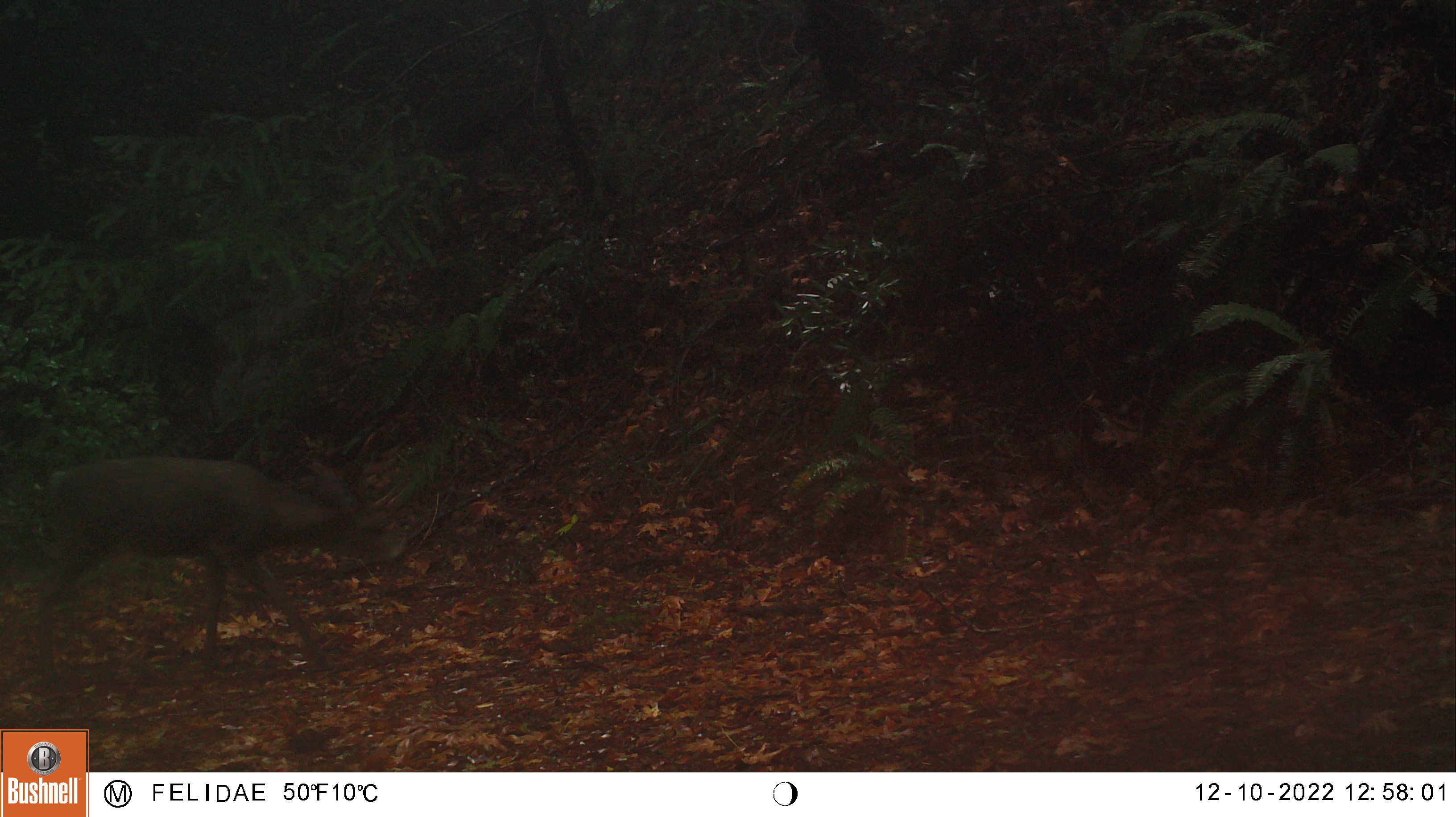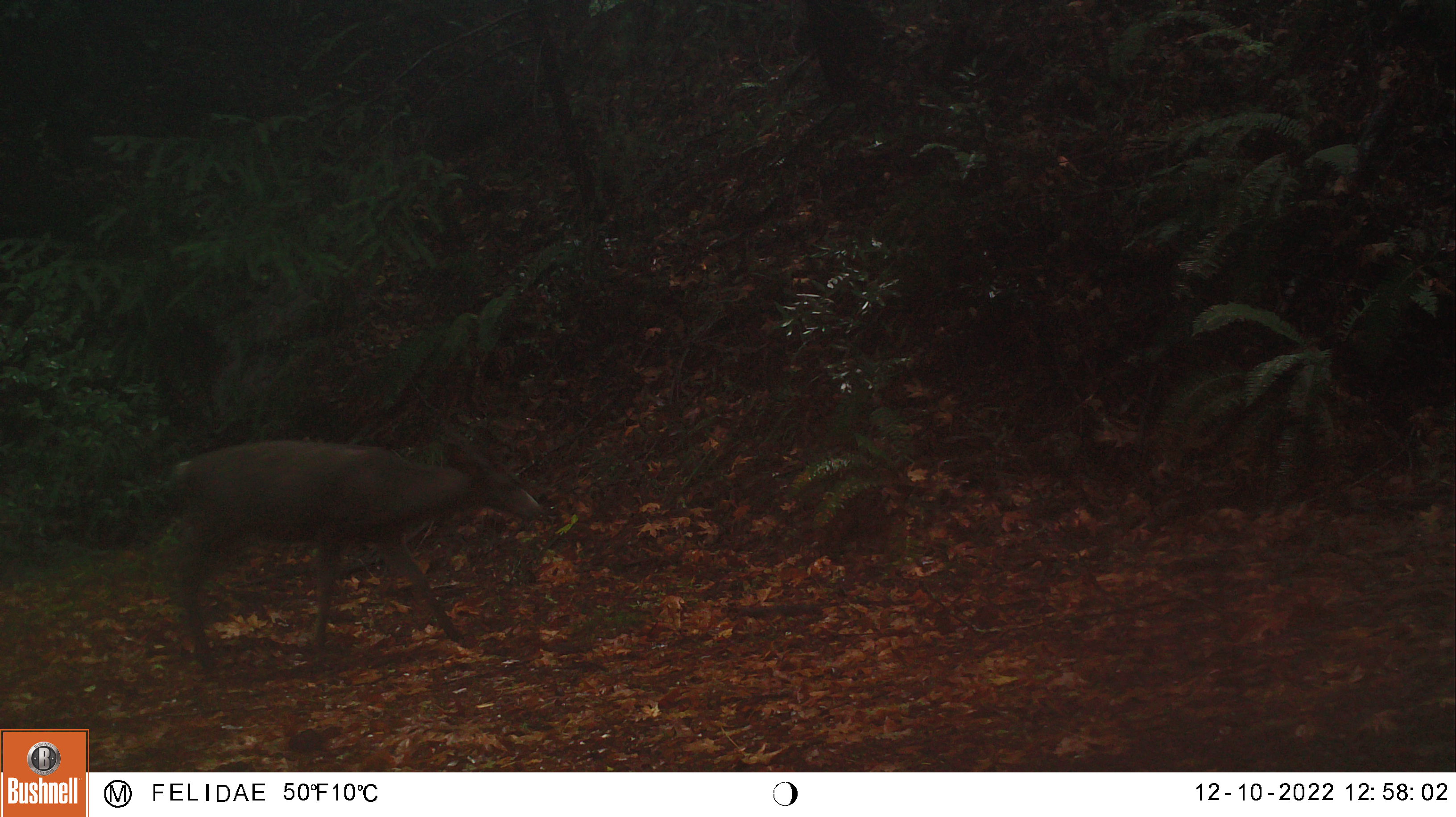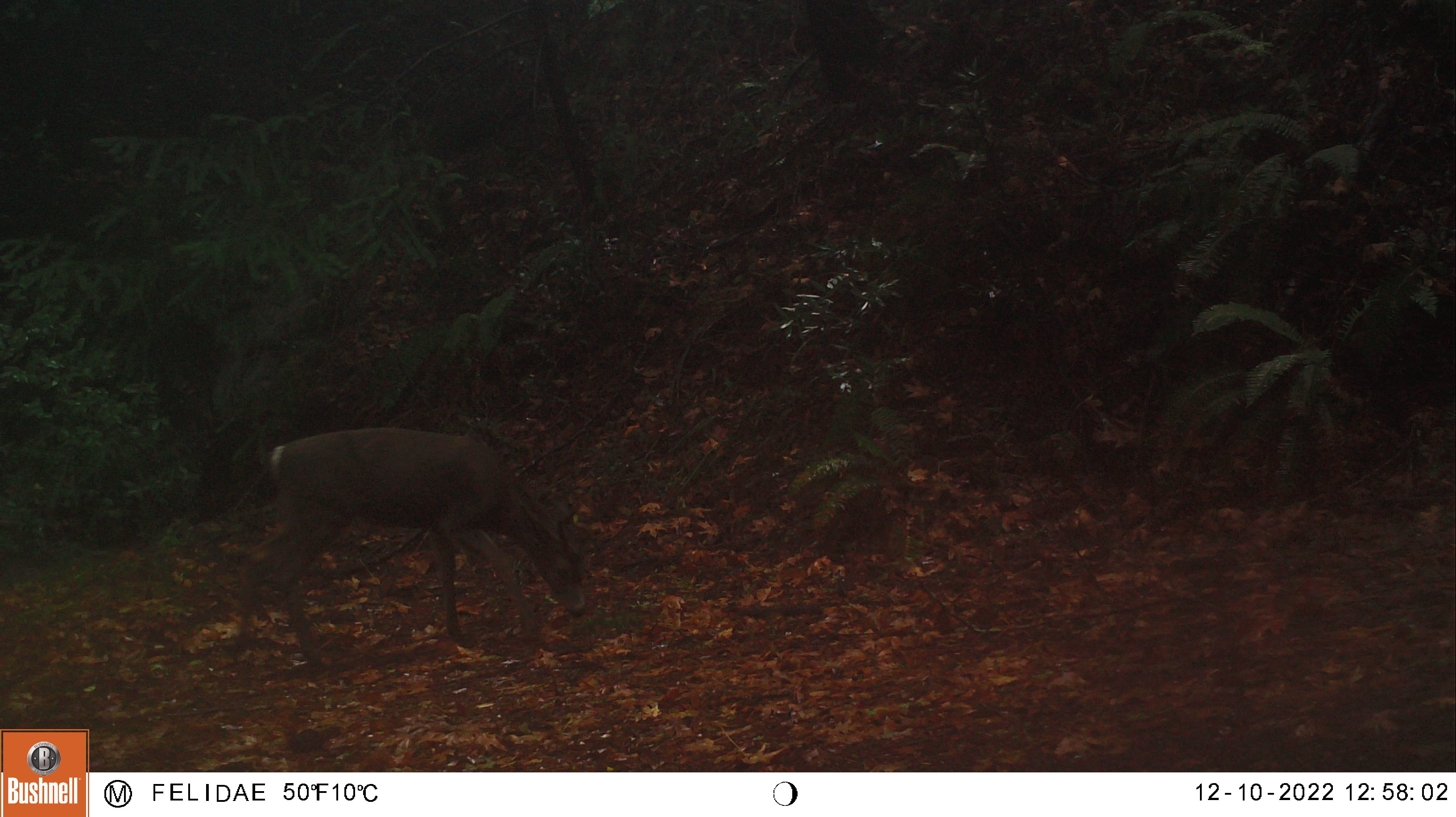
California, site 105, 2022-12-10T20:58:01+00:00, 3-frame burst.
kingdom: Animalia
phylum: Chordata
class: Mammalia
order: Artiodactyla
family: Cervidae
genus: Odocoileus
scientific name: Odocoileus hemionus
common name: mule deer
Mule deer (Odocoileus hemionus).